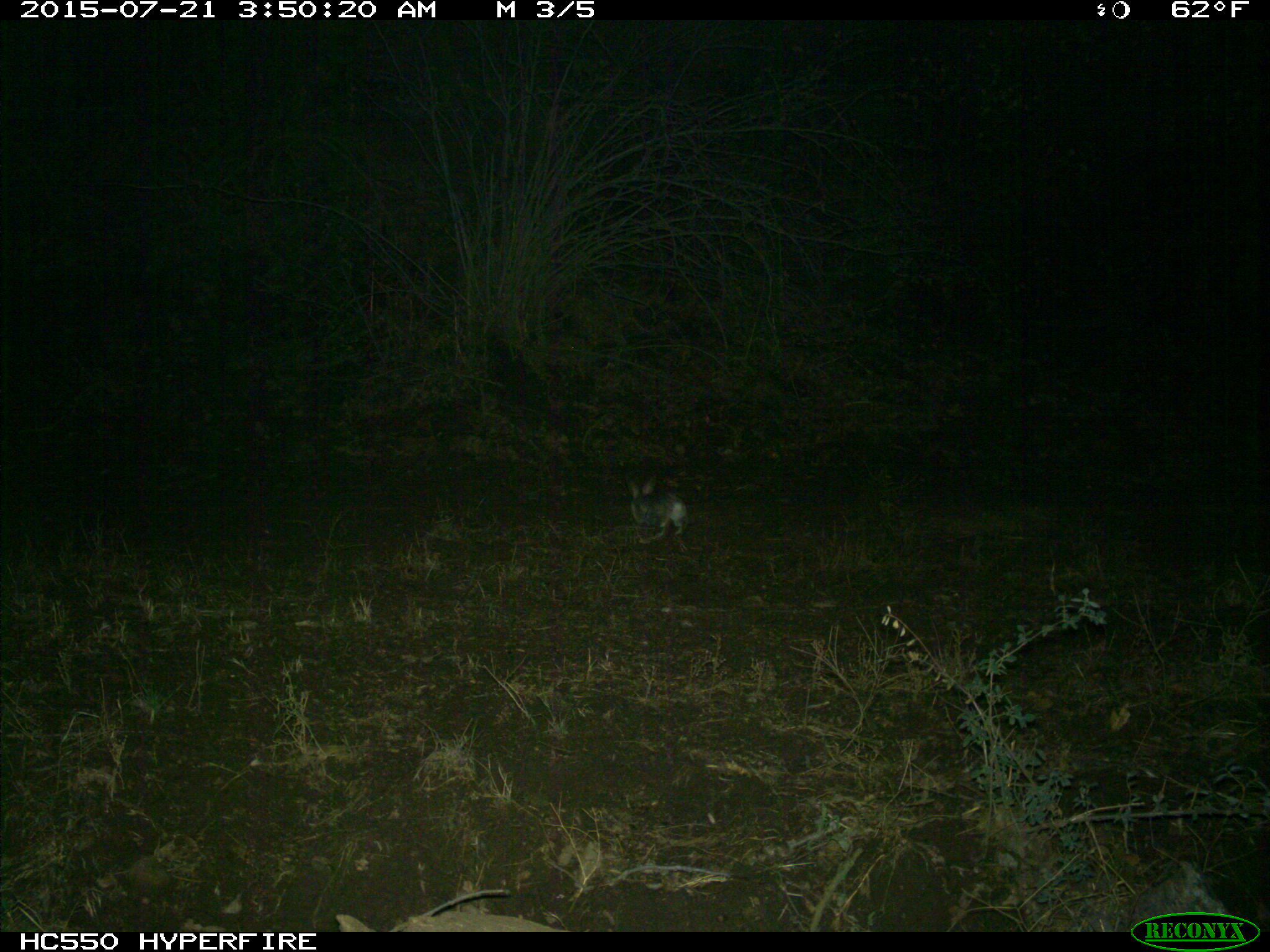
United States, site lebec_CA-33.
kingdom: Animalia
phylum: Chordata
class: Mammalia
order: Lagomorpha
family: Leporidae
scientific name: Leporidae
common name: rabbits and hares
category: unidentified rabbit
Unidentified rabbit (rabbits and hares) (Leporidae).